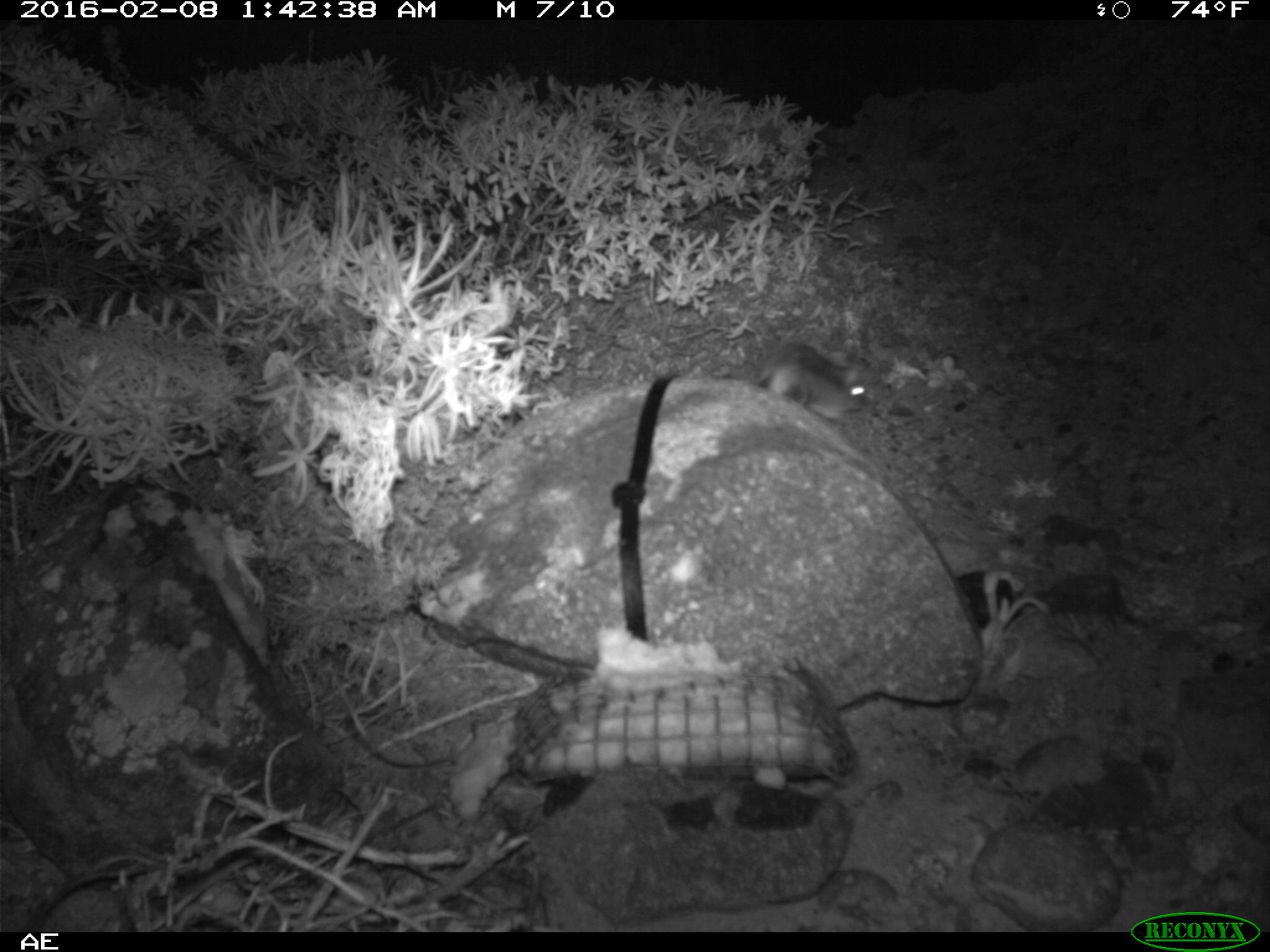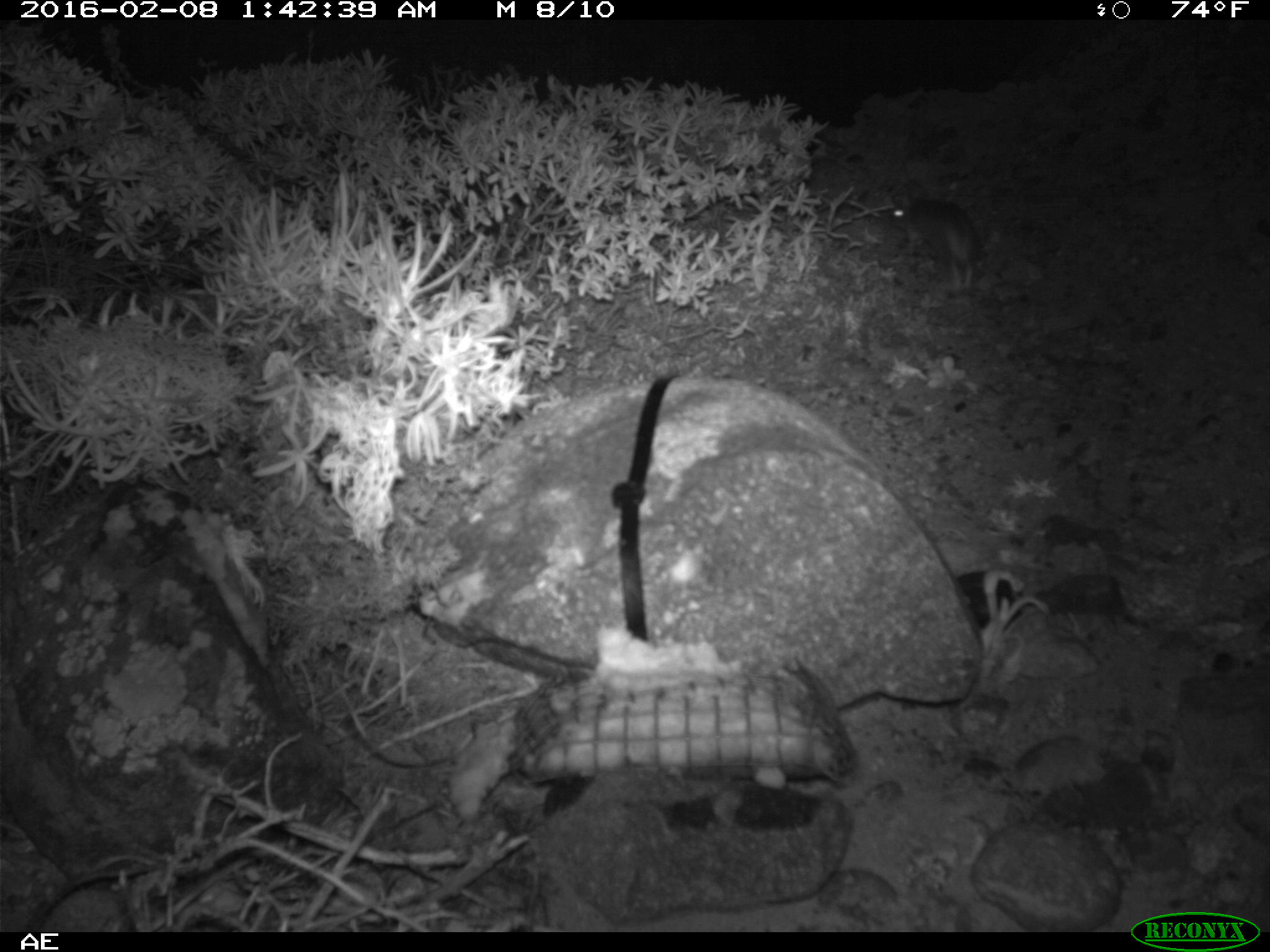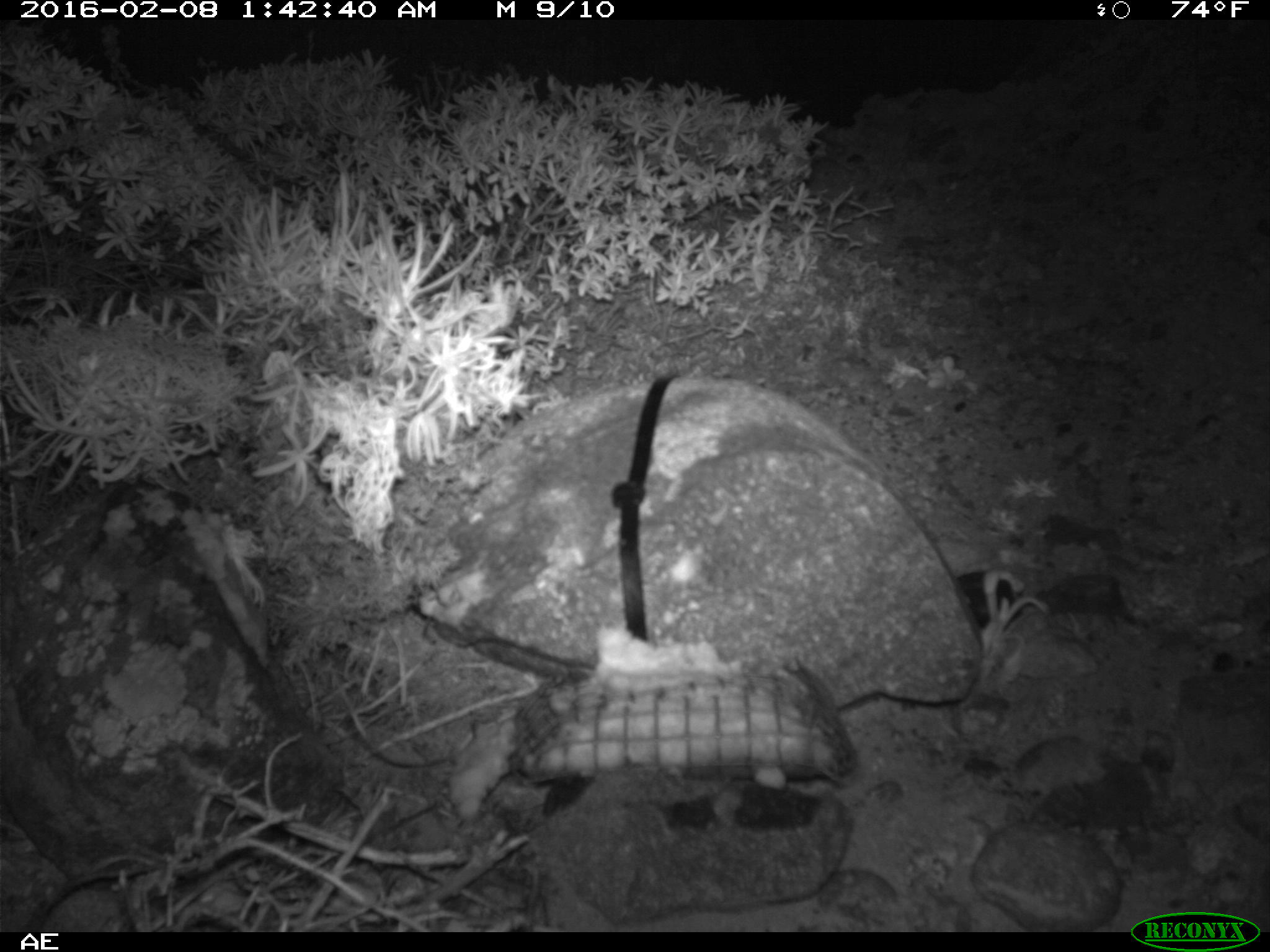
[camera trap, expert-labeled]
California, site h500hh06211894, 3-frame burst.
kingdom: Animalia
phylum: Chordata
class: Mammalia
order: Rodentia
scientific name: Rodentia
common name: rodent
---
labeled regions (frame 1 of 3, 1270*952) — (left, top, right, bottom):
rodent: (750, 348, 869, 425)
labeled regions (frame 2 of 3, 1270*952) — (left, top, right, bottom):
rodent: (884, 190, 975, 292)